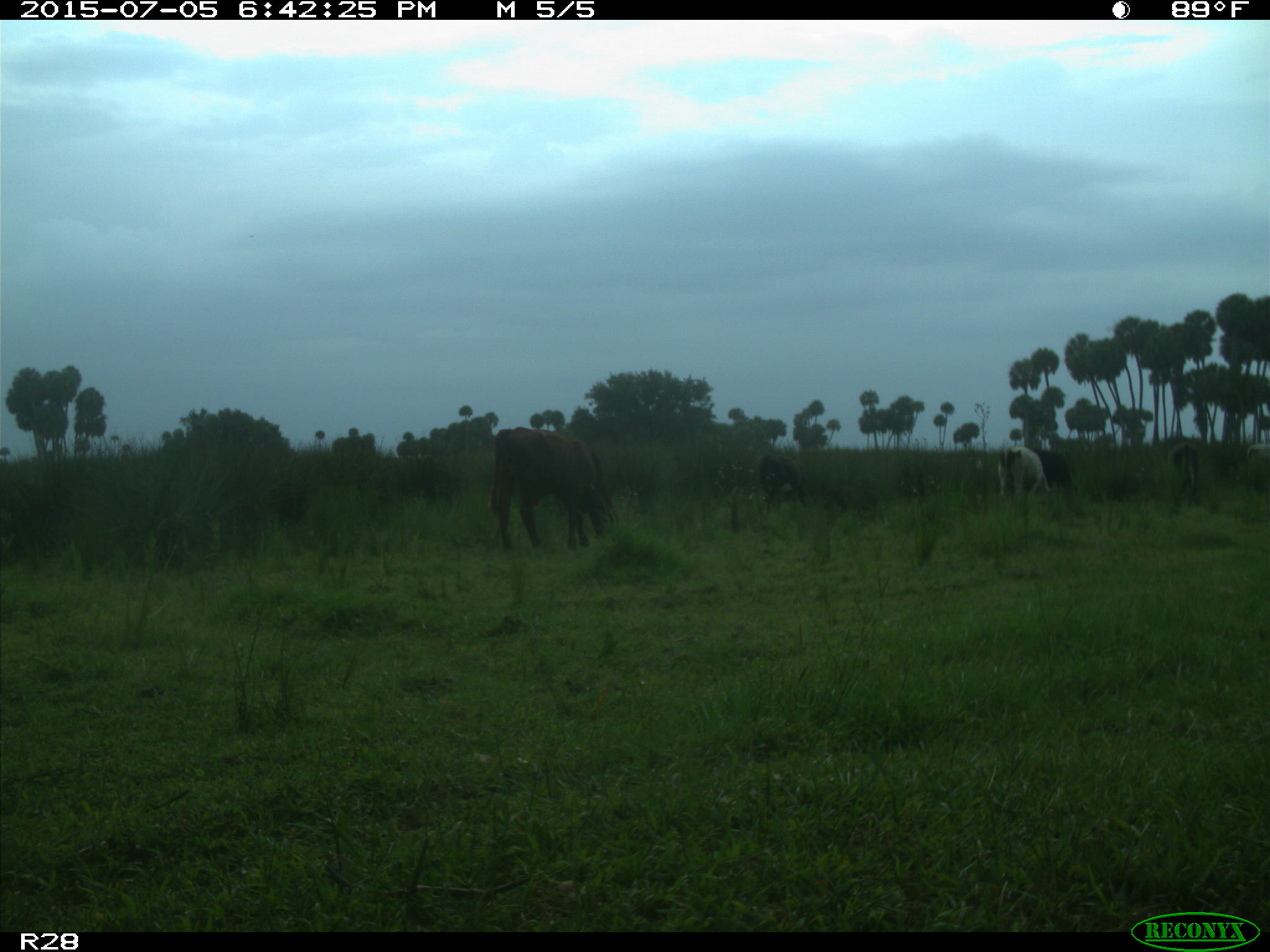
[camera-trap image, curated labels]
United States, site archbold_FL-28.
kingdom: Animalia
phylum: Chordata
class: Mammalia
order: Artiodactyla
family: Bovidae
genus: Bos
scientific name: Bos taurus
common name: domestic cow